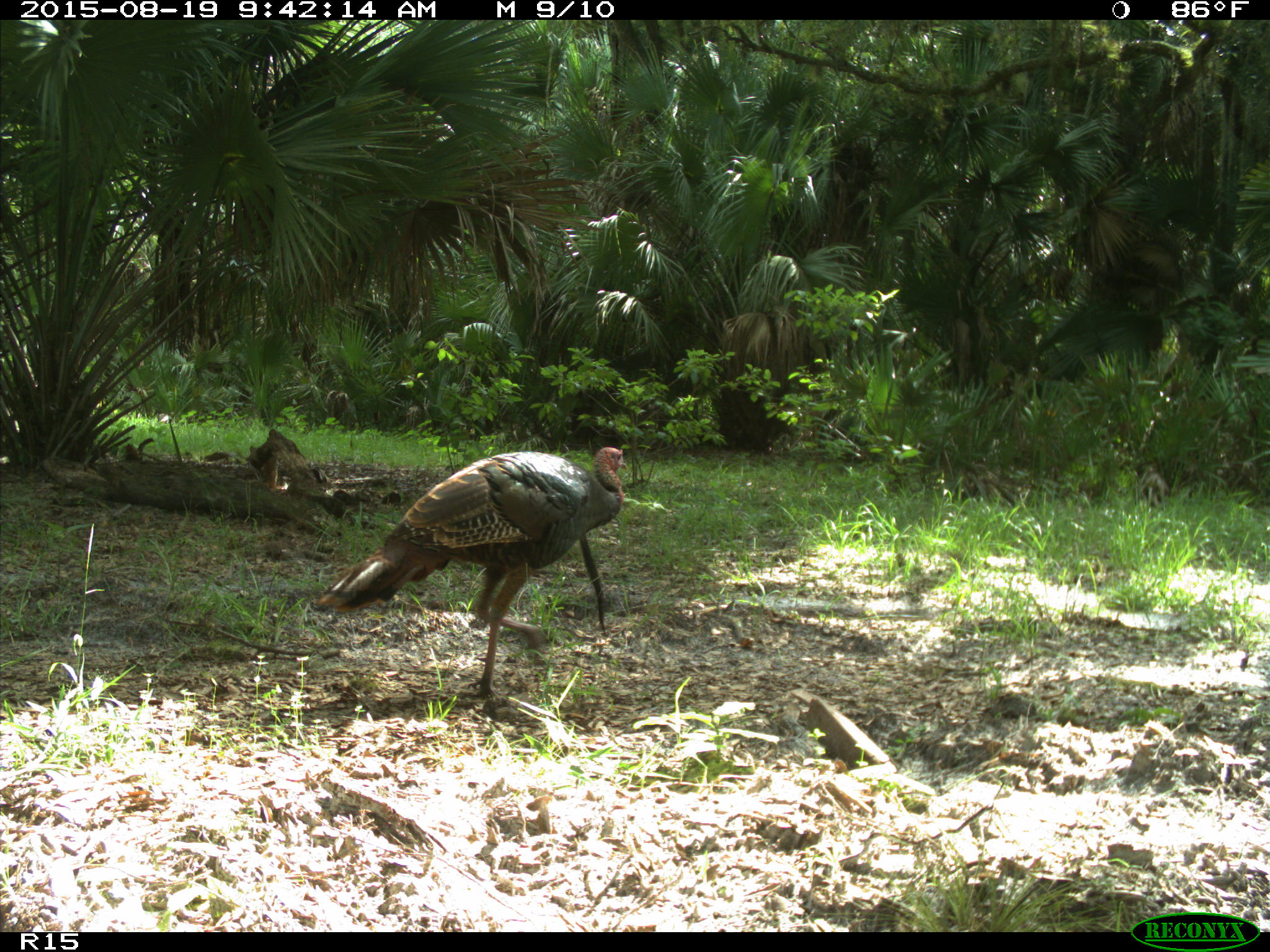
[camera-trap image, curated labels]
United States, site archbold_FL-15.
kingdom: Animalia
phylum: Chordata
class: Aves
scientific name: Aves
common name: birds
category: unidentified bird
Unidentified bird (birds) (Aves).